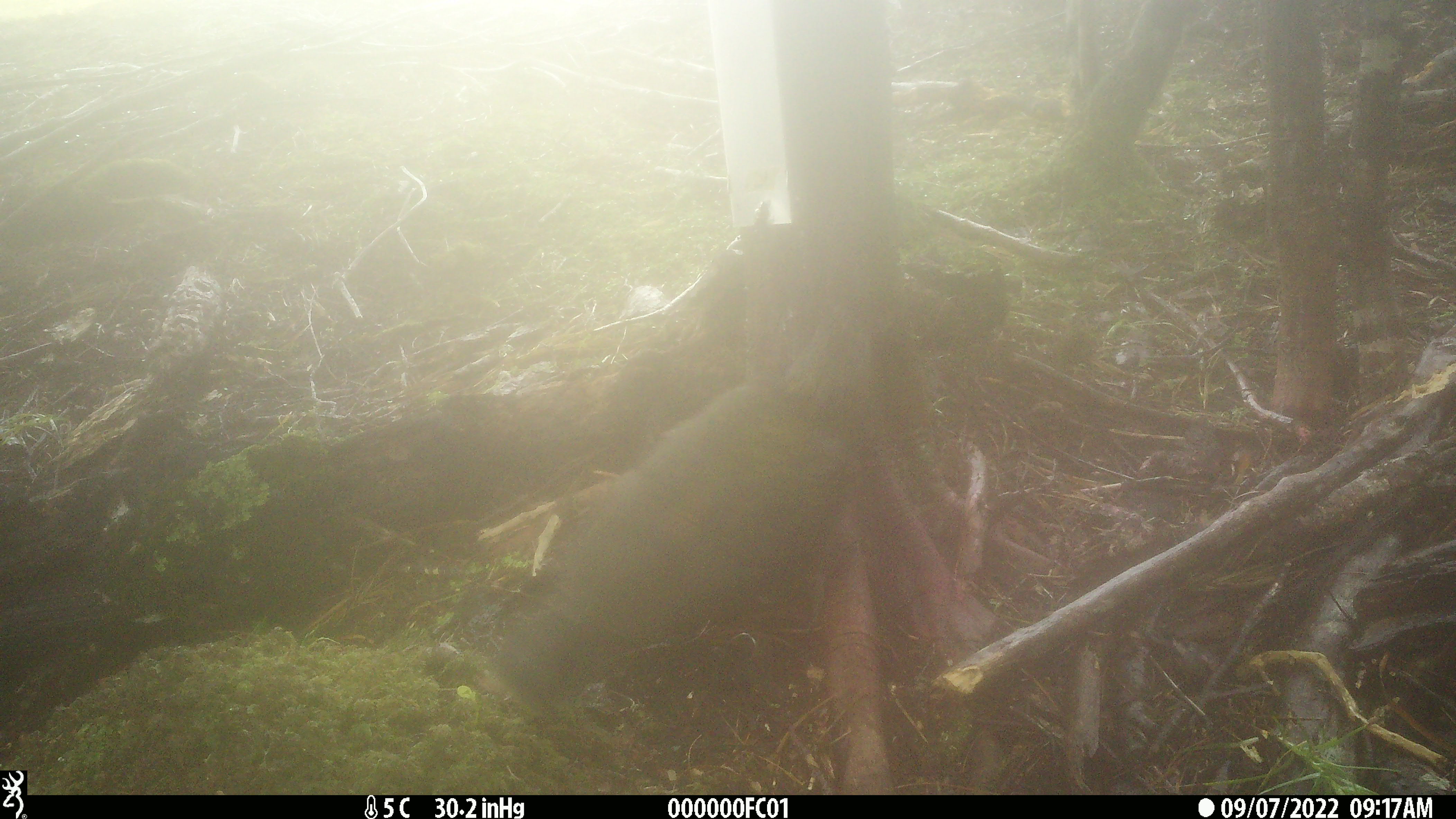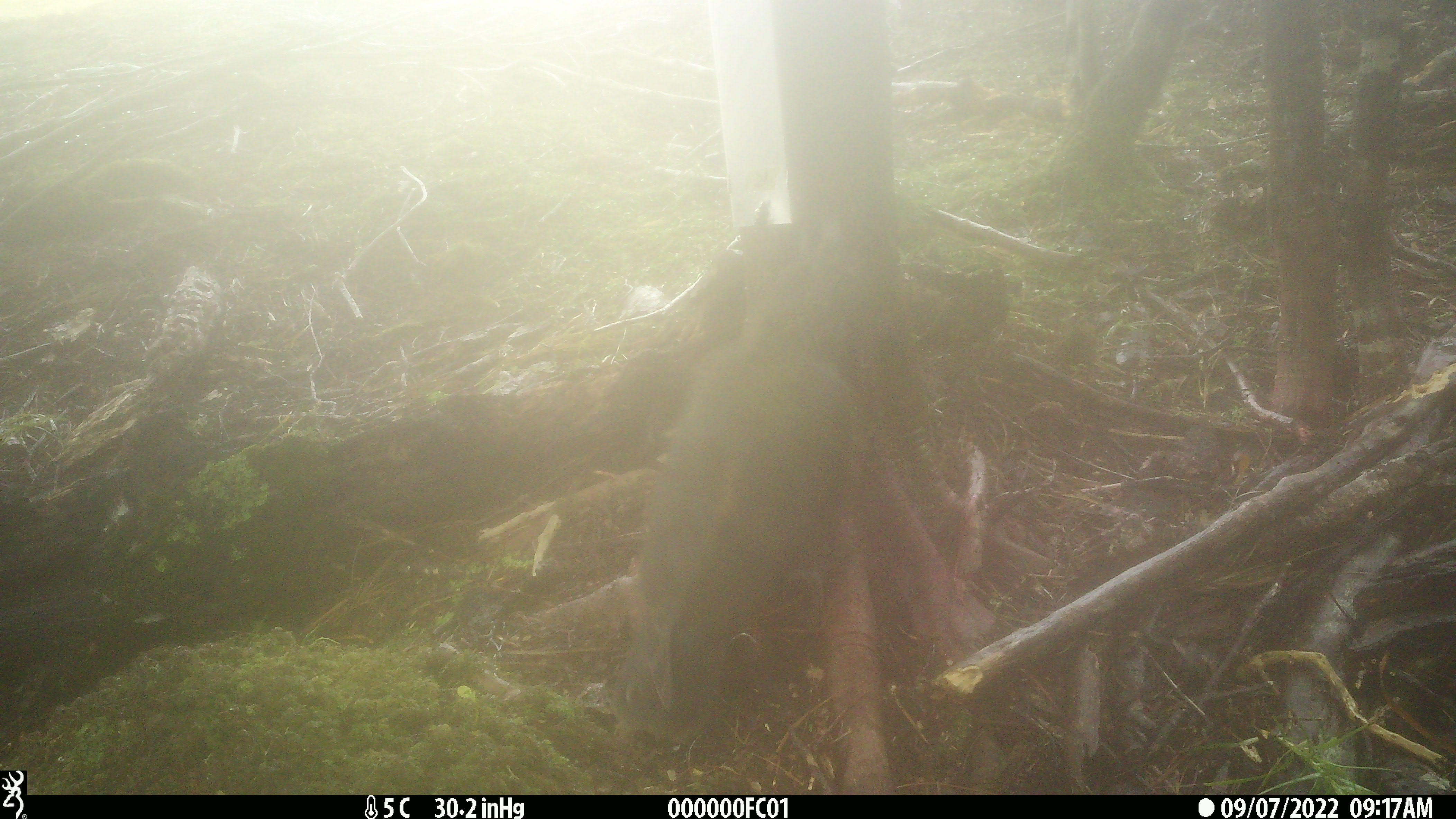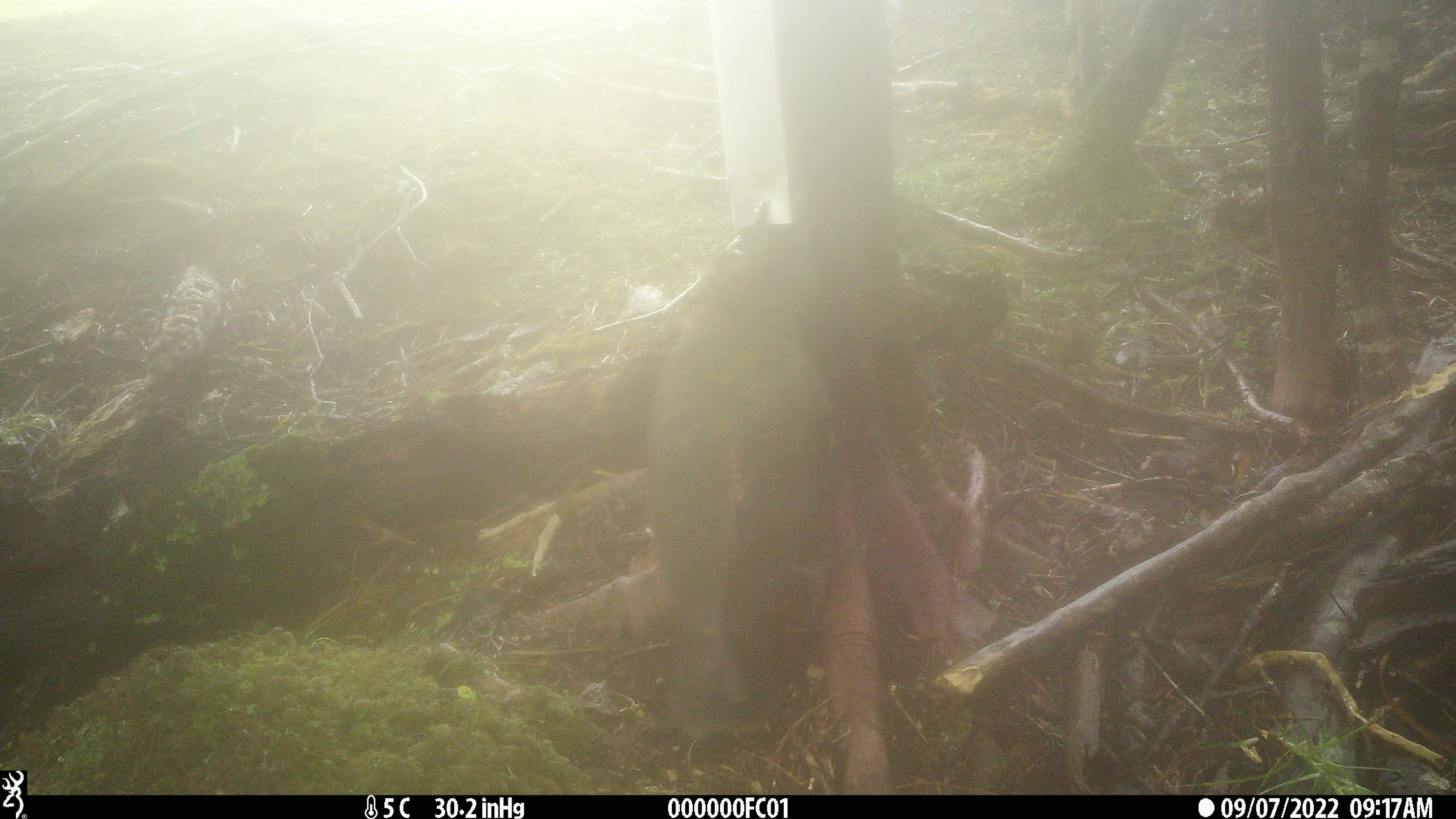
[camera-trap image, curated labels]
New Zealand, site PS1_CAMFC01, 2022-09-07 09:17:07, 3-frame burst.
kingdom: Animalia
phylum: Chordata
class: Aves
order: Psittaciformes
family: Strigopidae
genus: Nestor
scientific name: Nestor notabilis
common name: kea